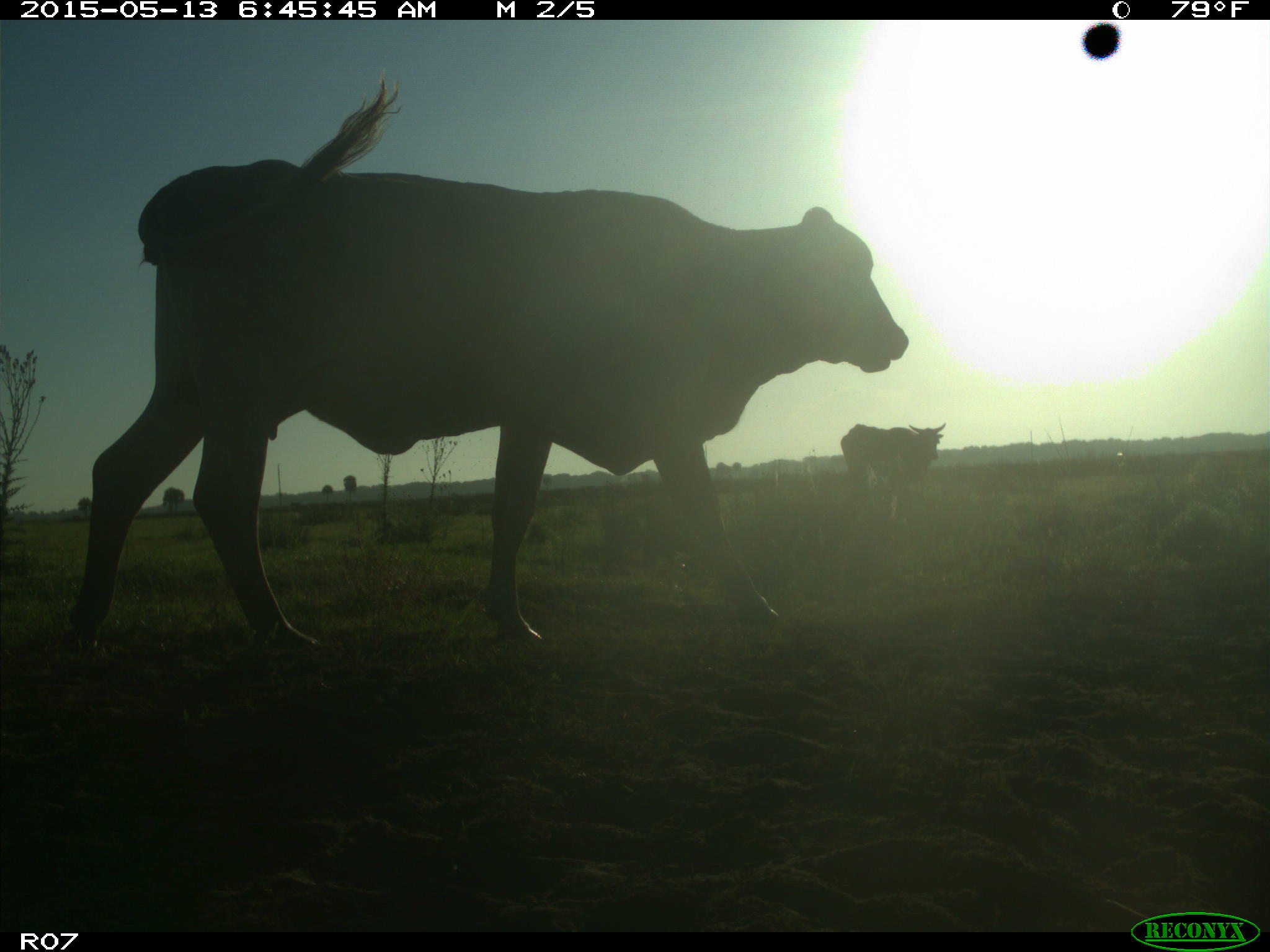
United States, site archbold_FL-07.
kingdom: Animalia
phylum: Chordata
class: Mammalia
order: Artiodactyla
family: Bovidae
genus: Bos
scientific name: Bos taurus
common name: domestic cow